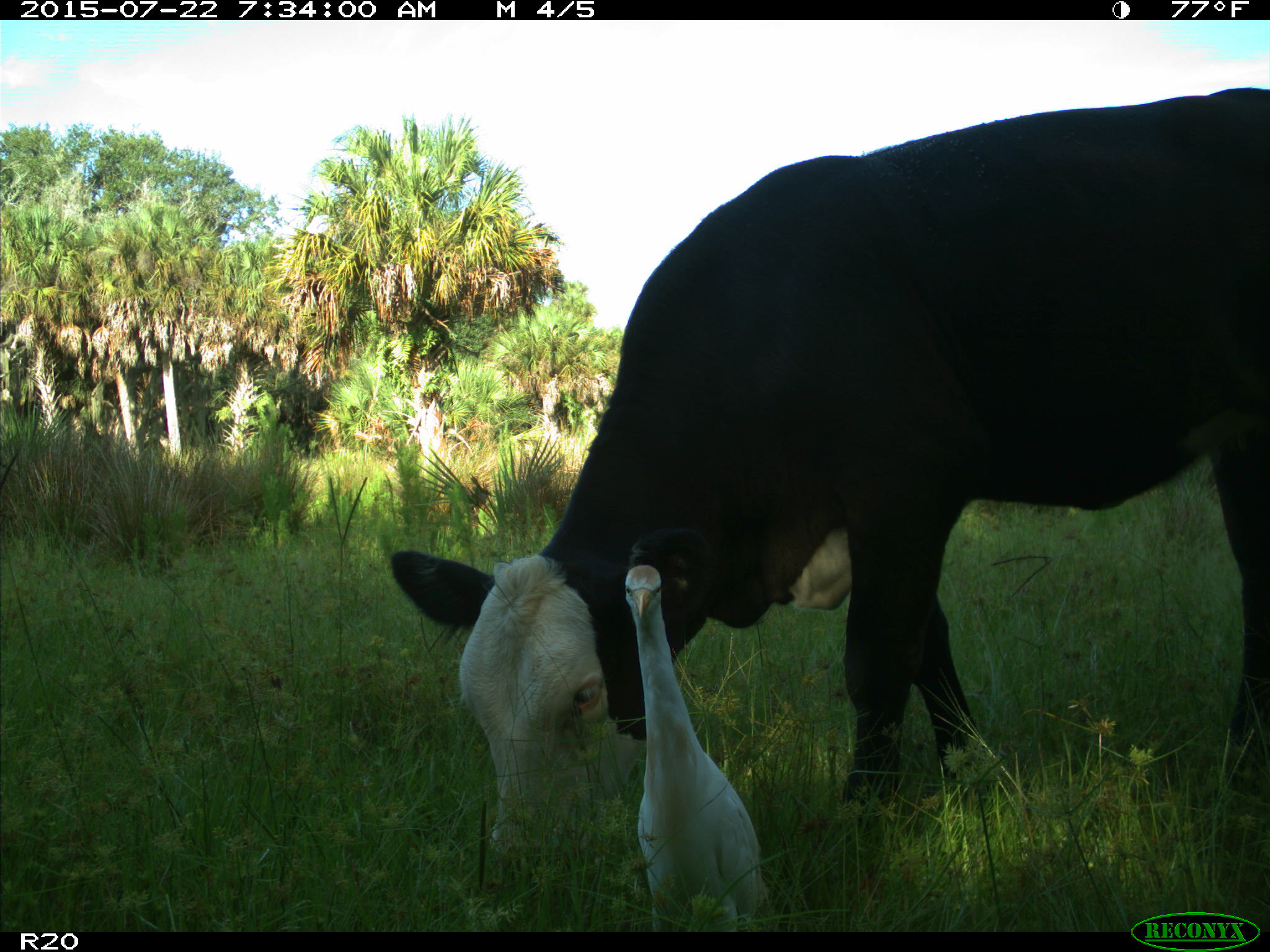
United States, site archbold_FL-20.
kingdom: Animalia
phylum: Chordata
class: Mammalia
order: Artiodactyla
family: Bovidae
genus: Bos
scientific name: Bos taurus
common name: domestic cow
Bos taurus (domestic cow).